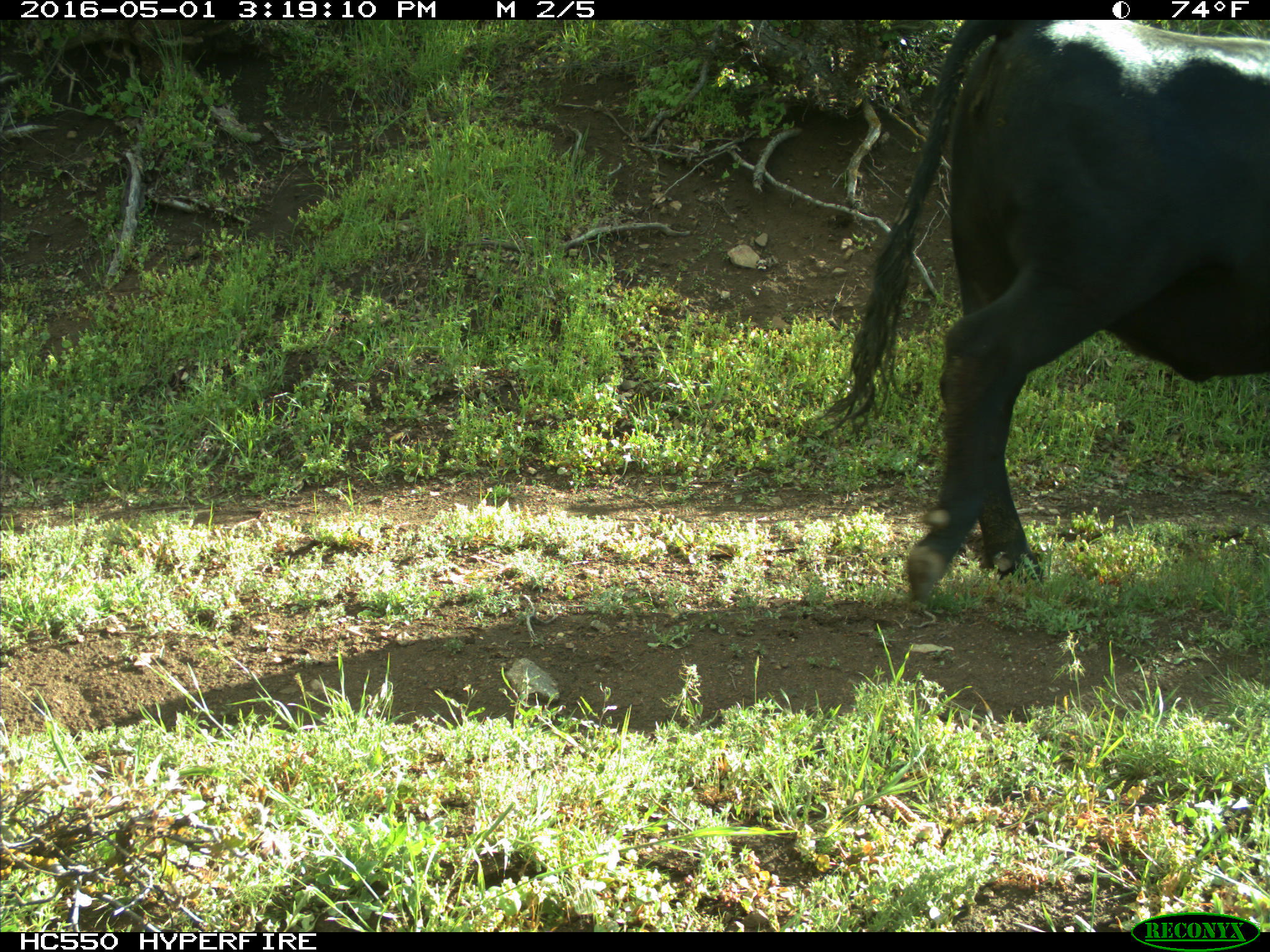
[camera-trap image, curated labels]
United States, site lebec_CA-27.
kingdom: Animalia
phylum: Chordata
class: Mammalia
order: Artiodactyla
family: Bovidae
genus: Bos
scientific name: Bos taurus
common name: domestic cow